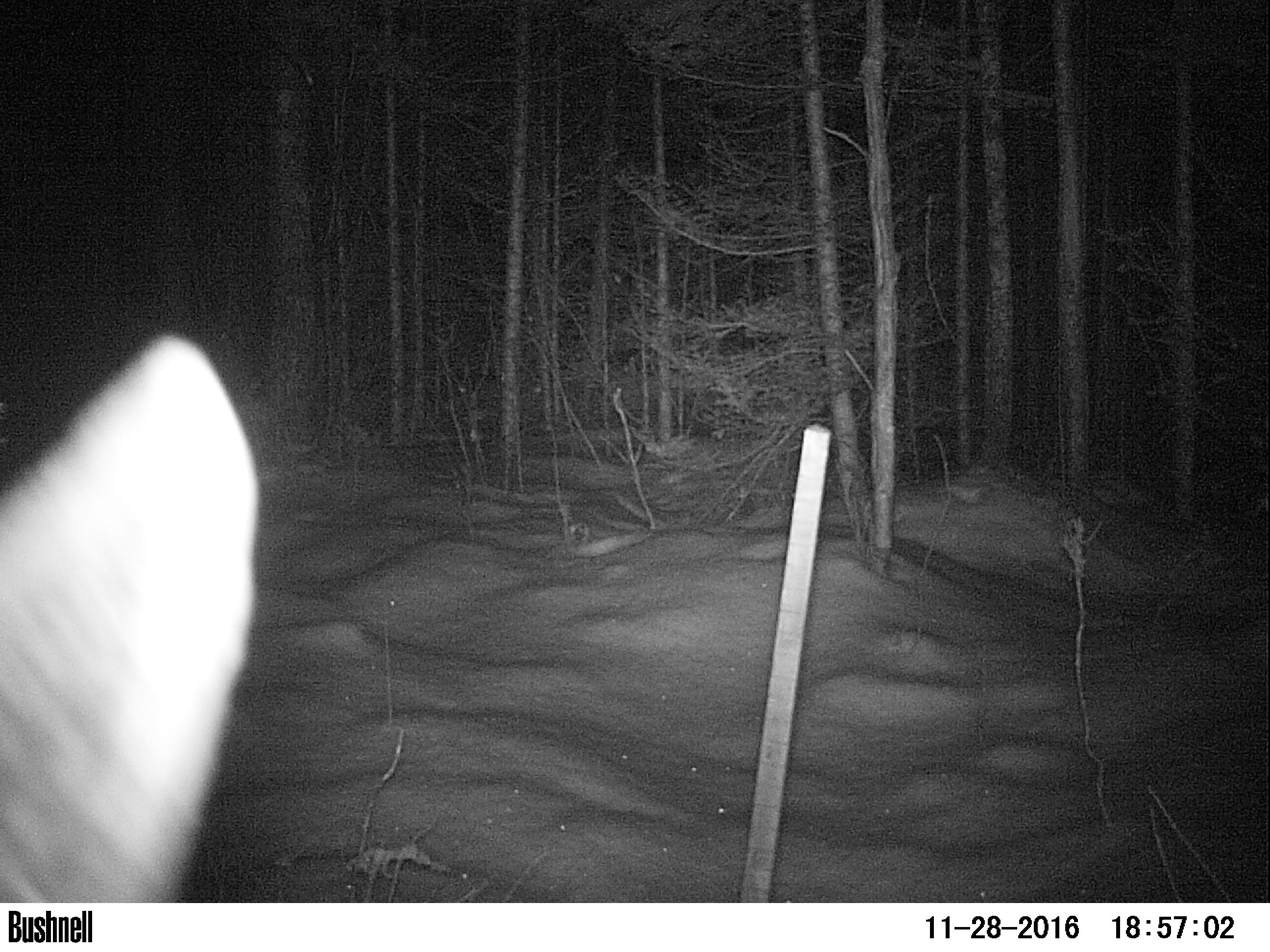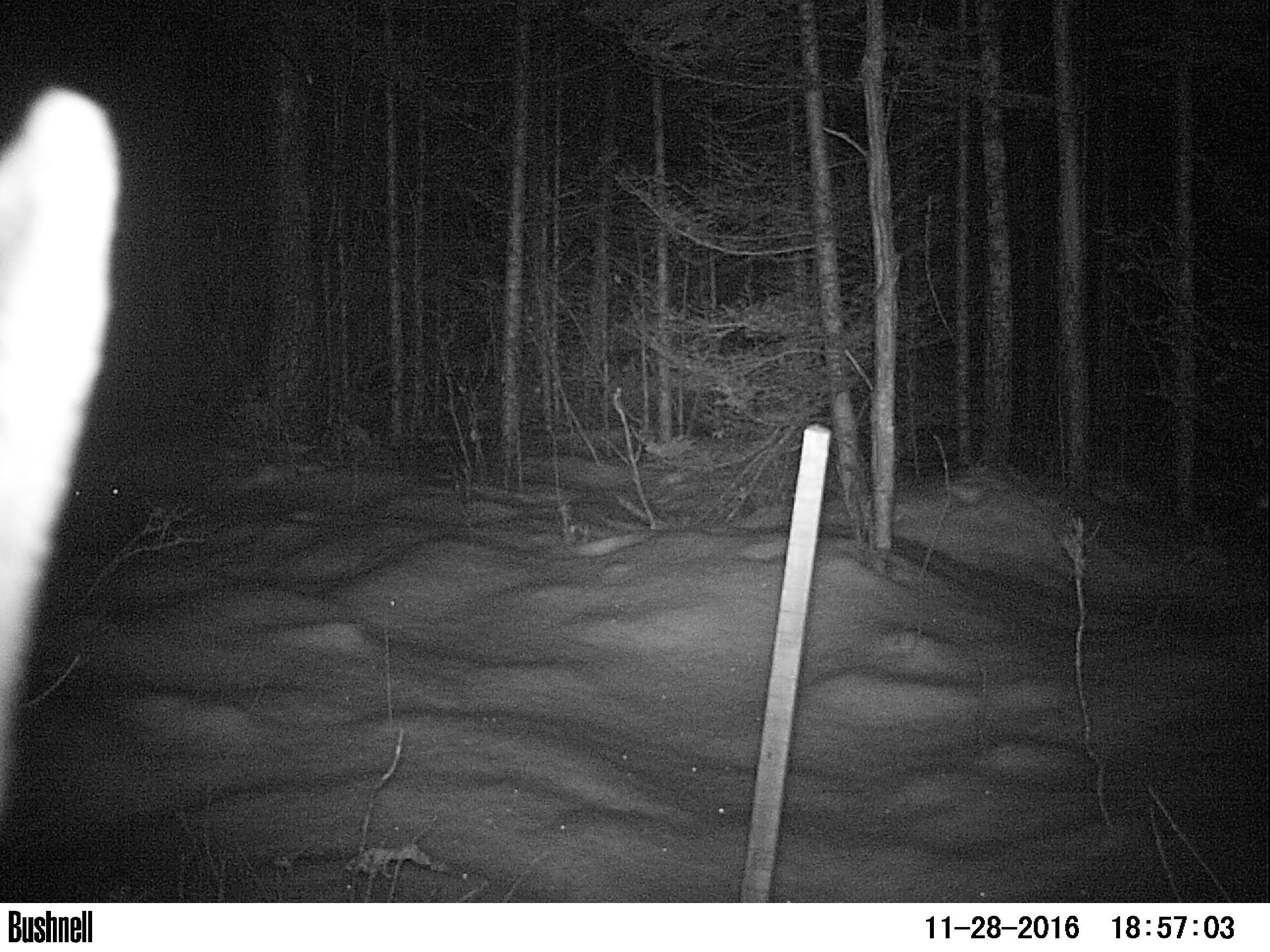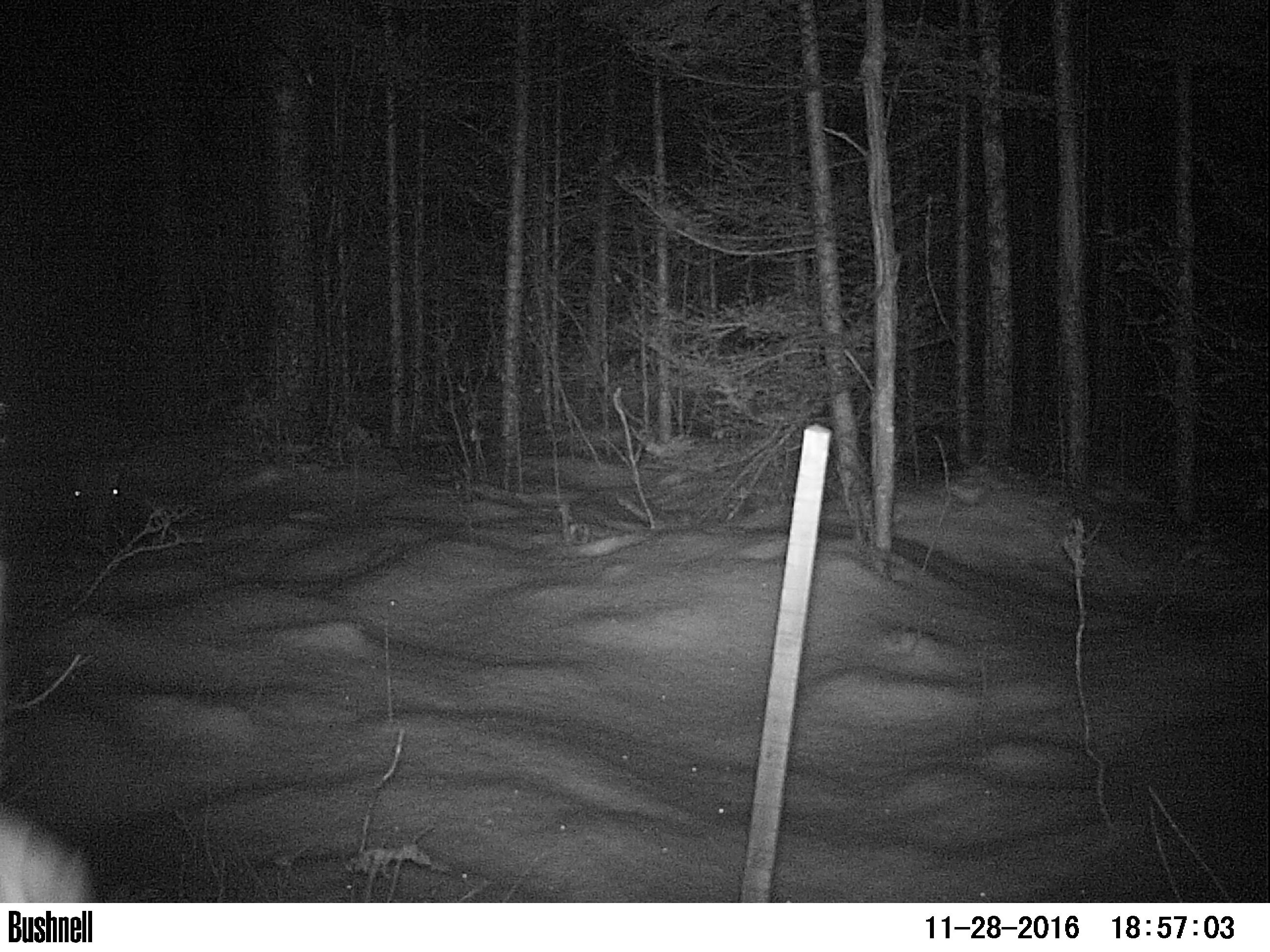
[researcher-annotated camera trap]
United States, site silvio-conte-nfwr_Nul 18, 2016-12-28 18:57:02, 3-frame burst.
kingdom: Animalia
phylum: Chordata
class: Mammalia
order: Artiodactyla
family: Cervidae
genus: Alces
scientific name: Alces alces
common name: moose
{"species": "moose (Alces alces)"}